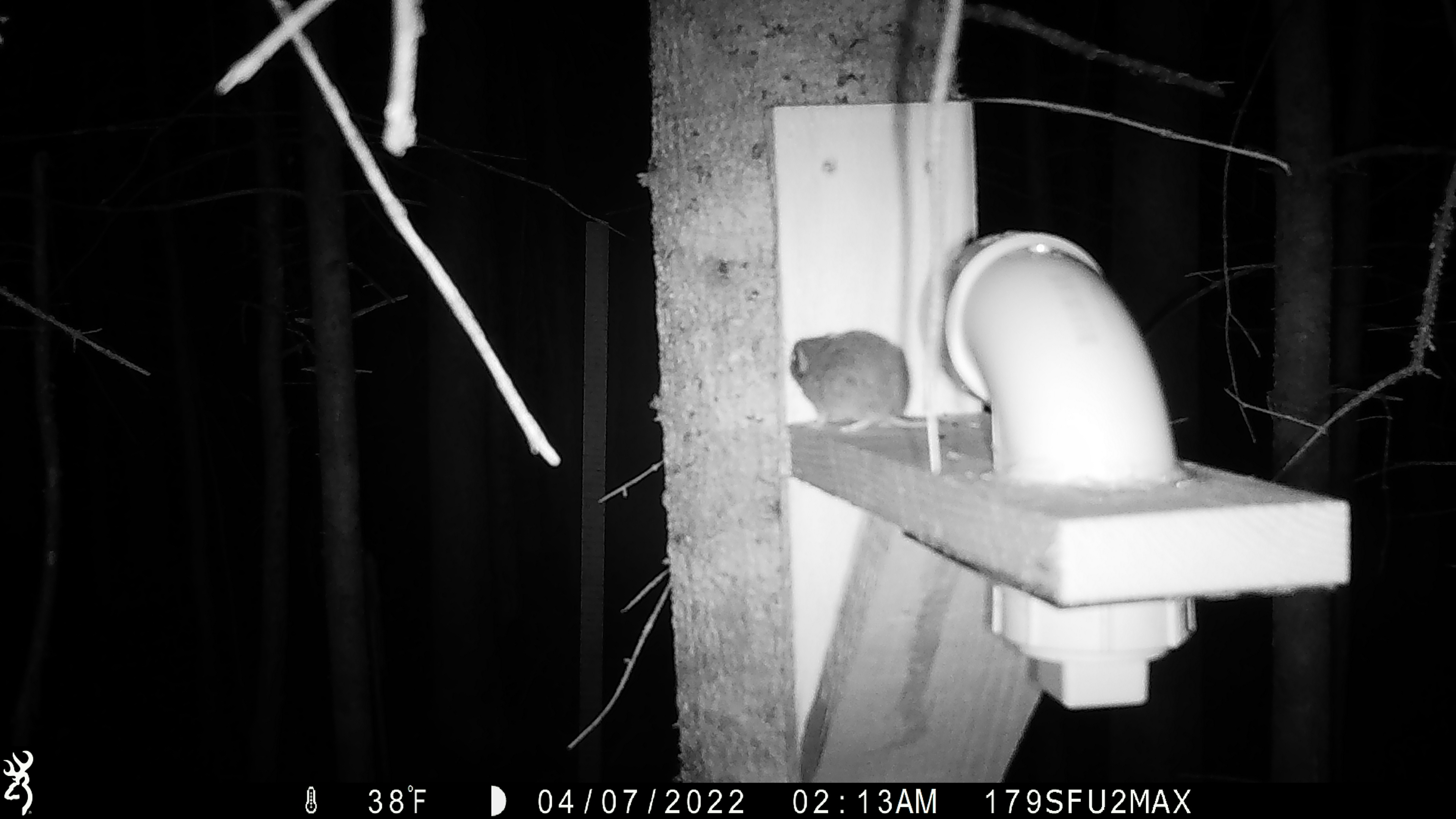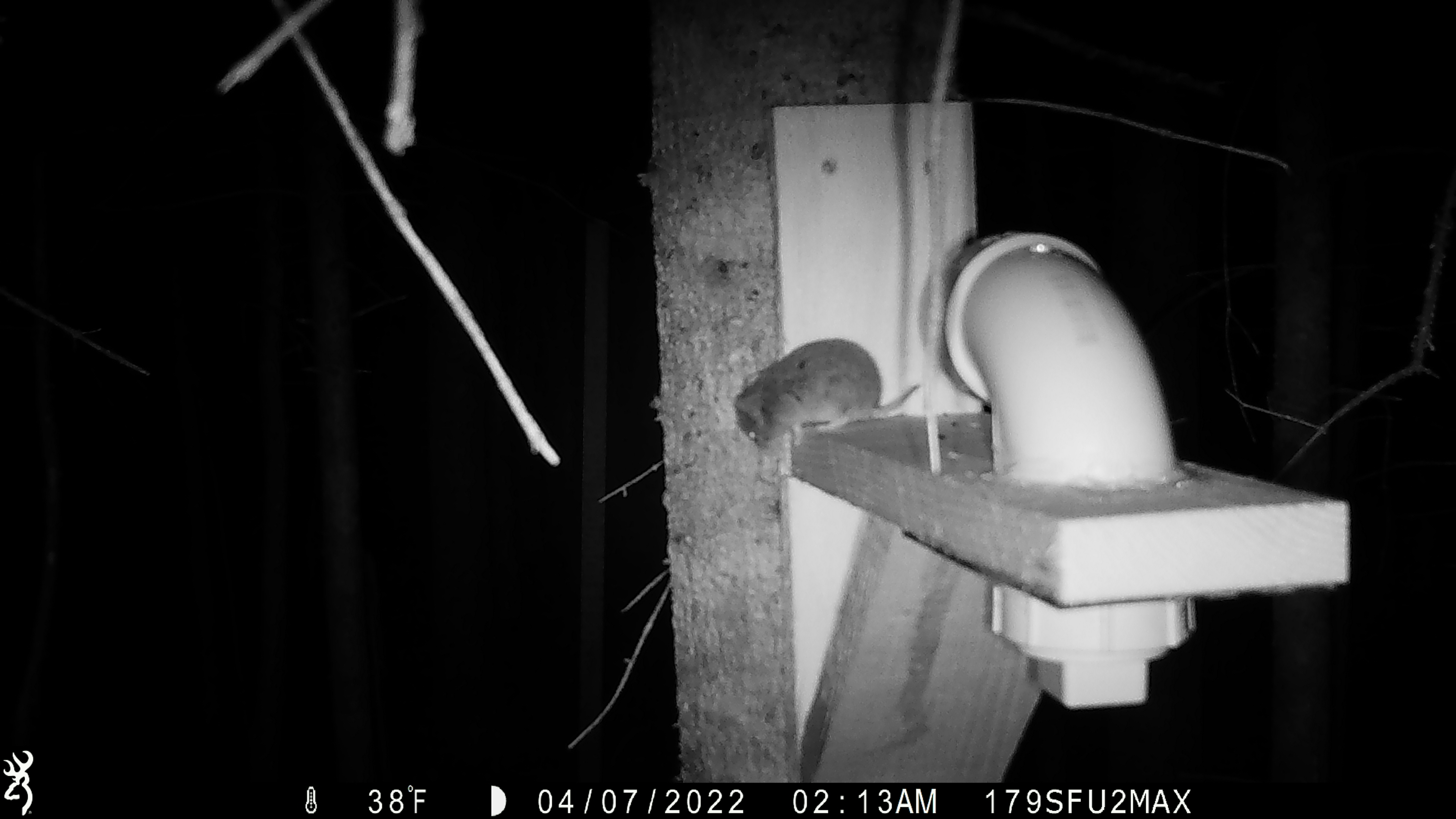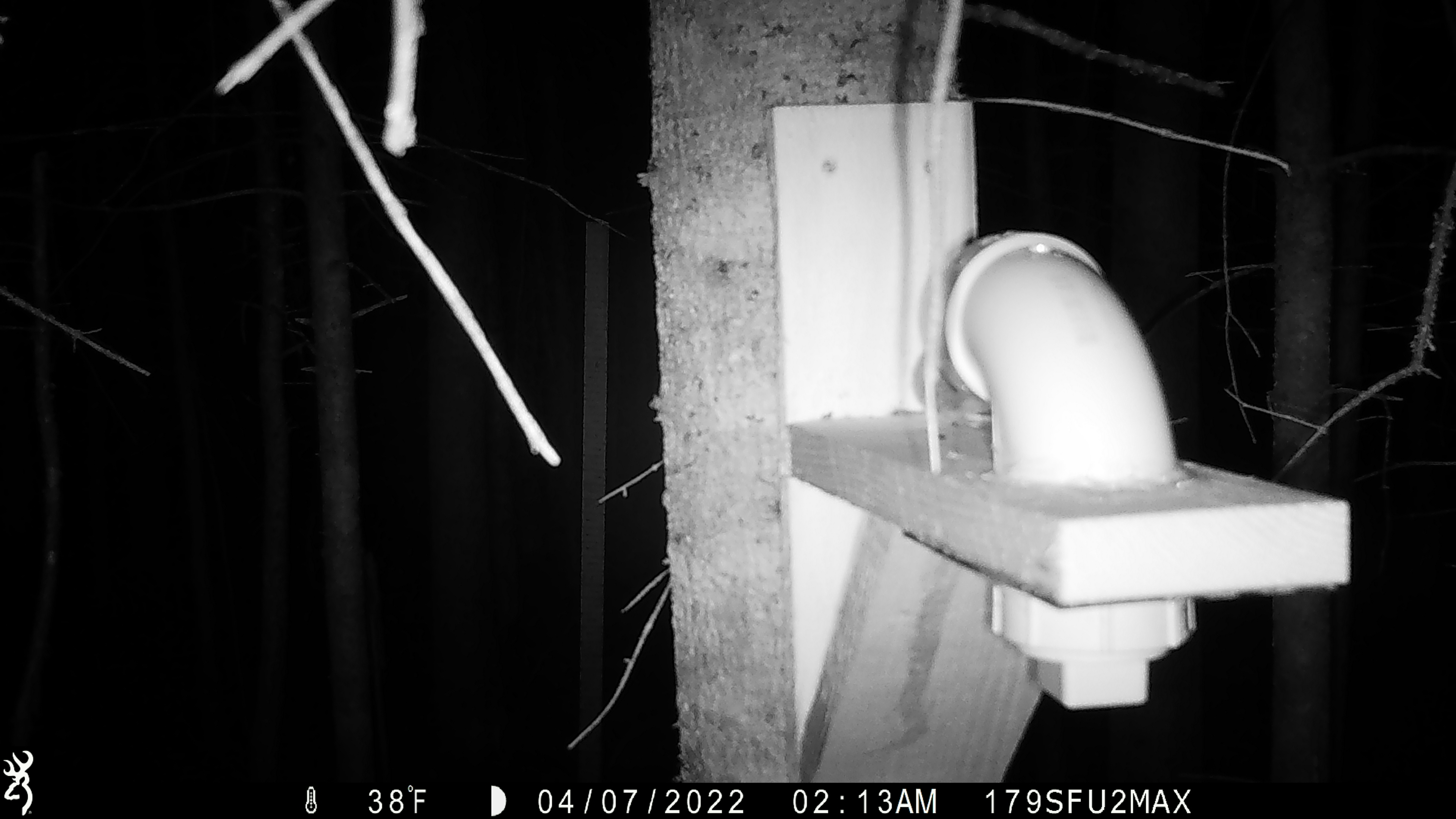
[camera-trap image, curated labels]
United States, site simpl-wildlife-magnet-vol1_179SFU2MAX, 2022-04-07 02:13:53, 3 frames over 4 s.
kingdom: Animalia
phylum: Chordata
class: Mammalia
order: Rodentia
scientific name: Rodentia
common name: mouse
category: mouse sp.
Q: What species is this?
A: Mouse sp. (mouse) (Rodentia).